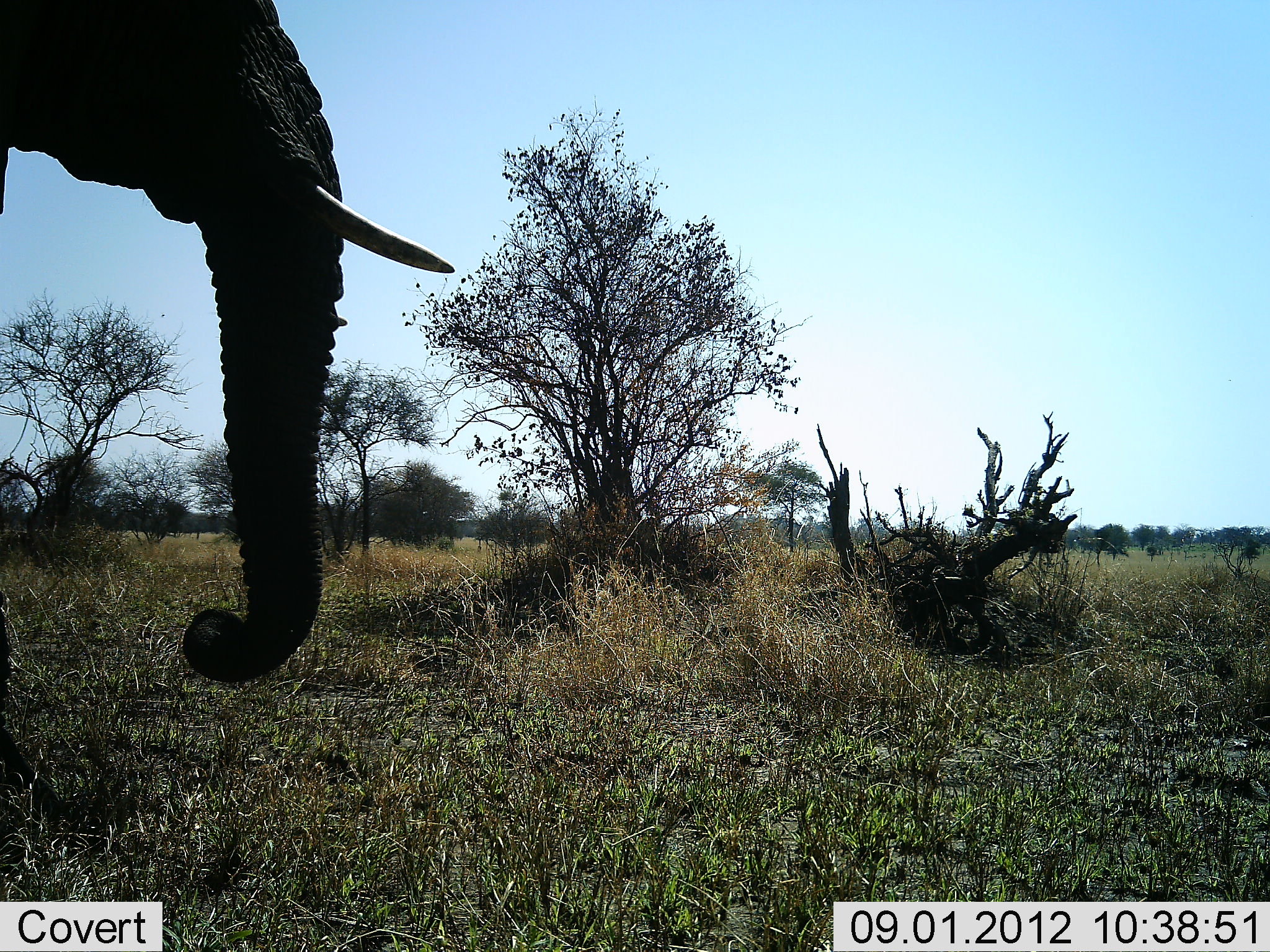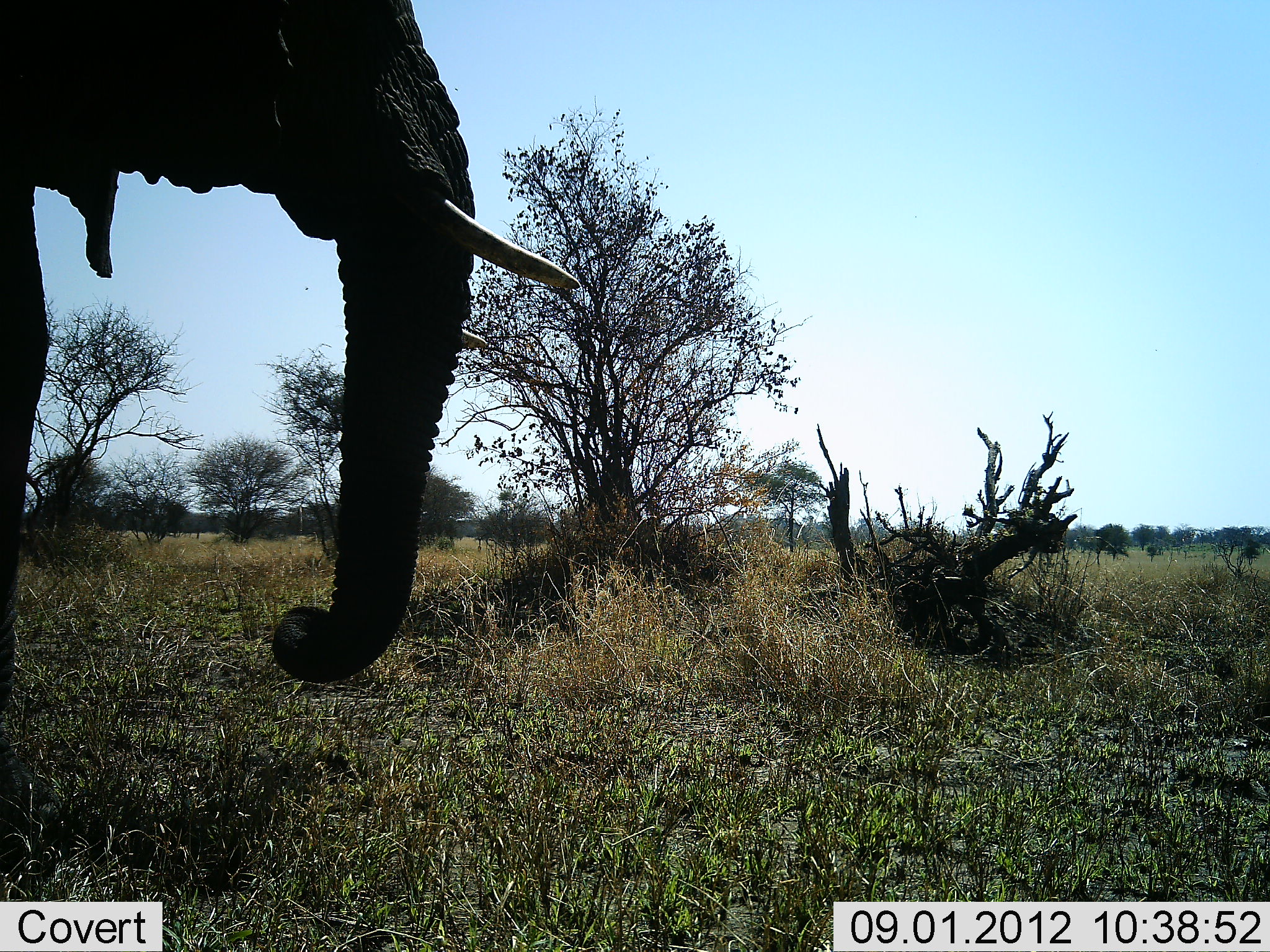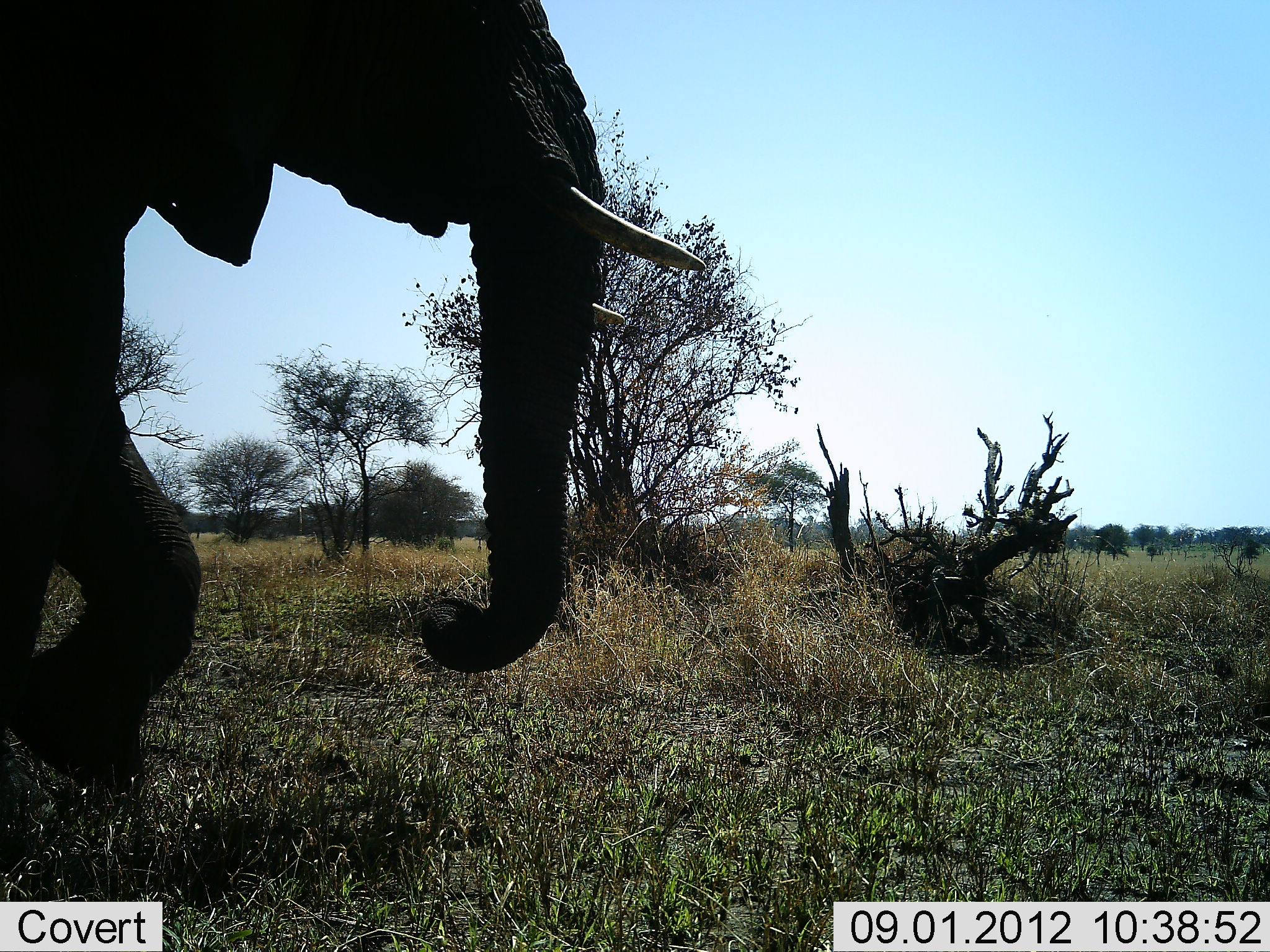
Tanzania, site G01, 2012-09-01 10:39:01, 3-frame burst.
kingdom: Animalia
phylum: Chordata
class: Mammalia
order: Proboscidea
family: Elephantidae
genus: Loxodonta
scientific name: Loxodonta africana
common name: african bush elephant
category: elephant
Elephant (african bush elephant) (Loxodonta africana), count 1. Behavior (volunteer vote fractions): standing 20%, resting 0%, moving 80%, interacting 0%. Young present (vote fraction): 0%. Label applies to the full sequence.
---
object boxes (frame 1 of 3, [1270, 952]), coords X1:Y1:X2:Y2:
animal: 0:0:459:689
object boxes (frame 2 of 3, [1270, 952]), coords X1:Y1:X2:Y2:
animal: 1:0:583:707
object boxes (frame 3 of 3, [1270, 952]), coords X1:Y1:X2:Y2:
animal: 0:0:708:800